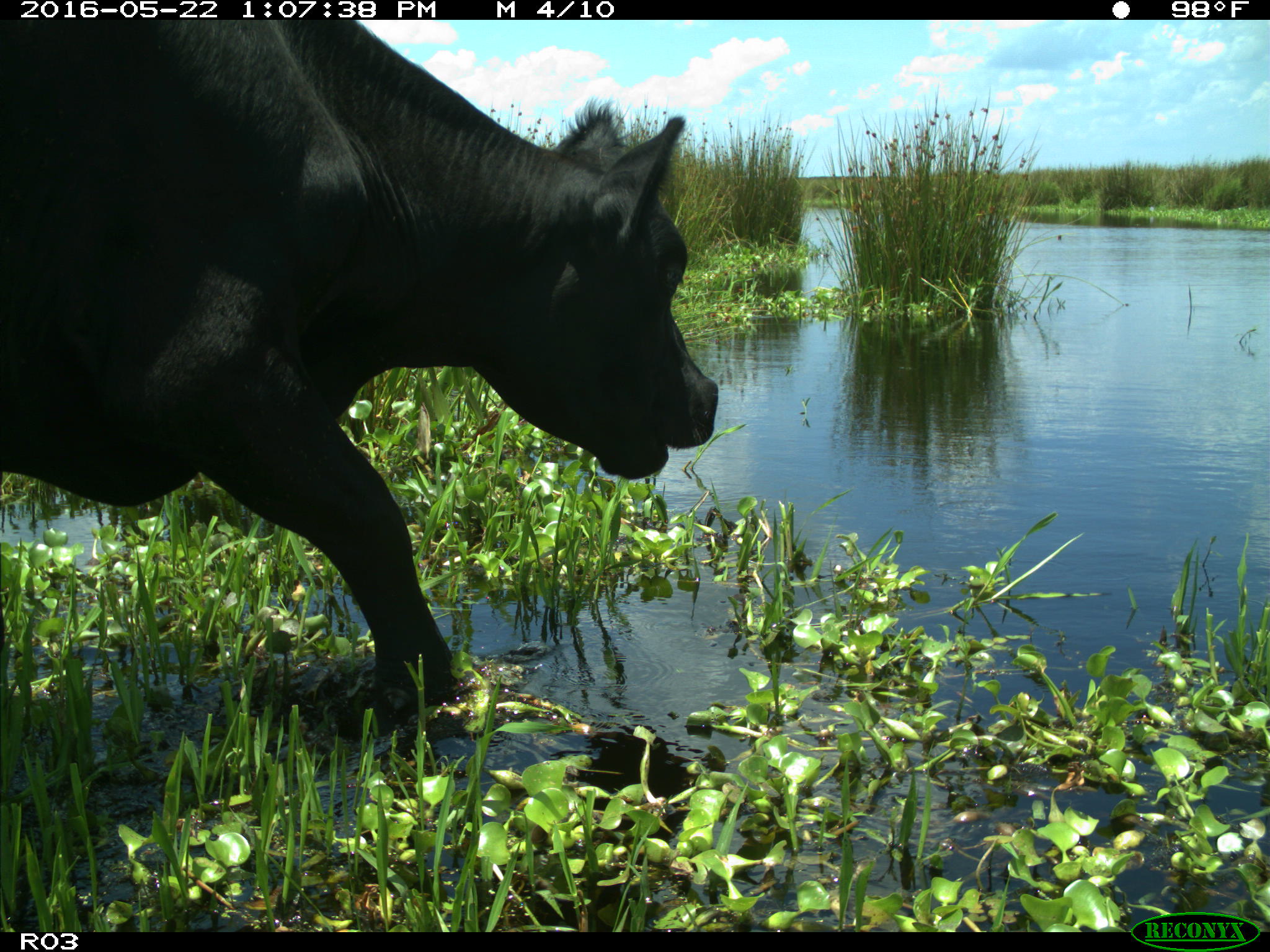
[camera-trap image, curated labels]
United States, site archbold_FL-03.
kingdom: Animalia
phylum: Chordata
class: Mammalia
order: Artiodactyla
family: Bovidae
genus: Bos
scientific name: Bos taurus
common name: domestic cow